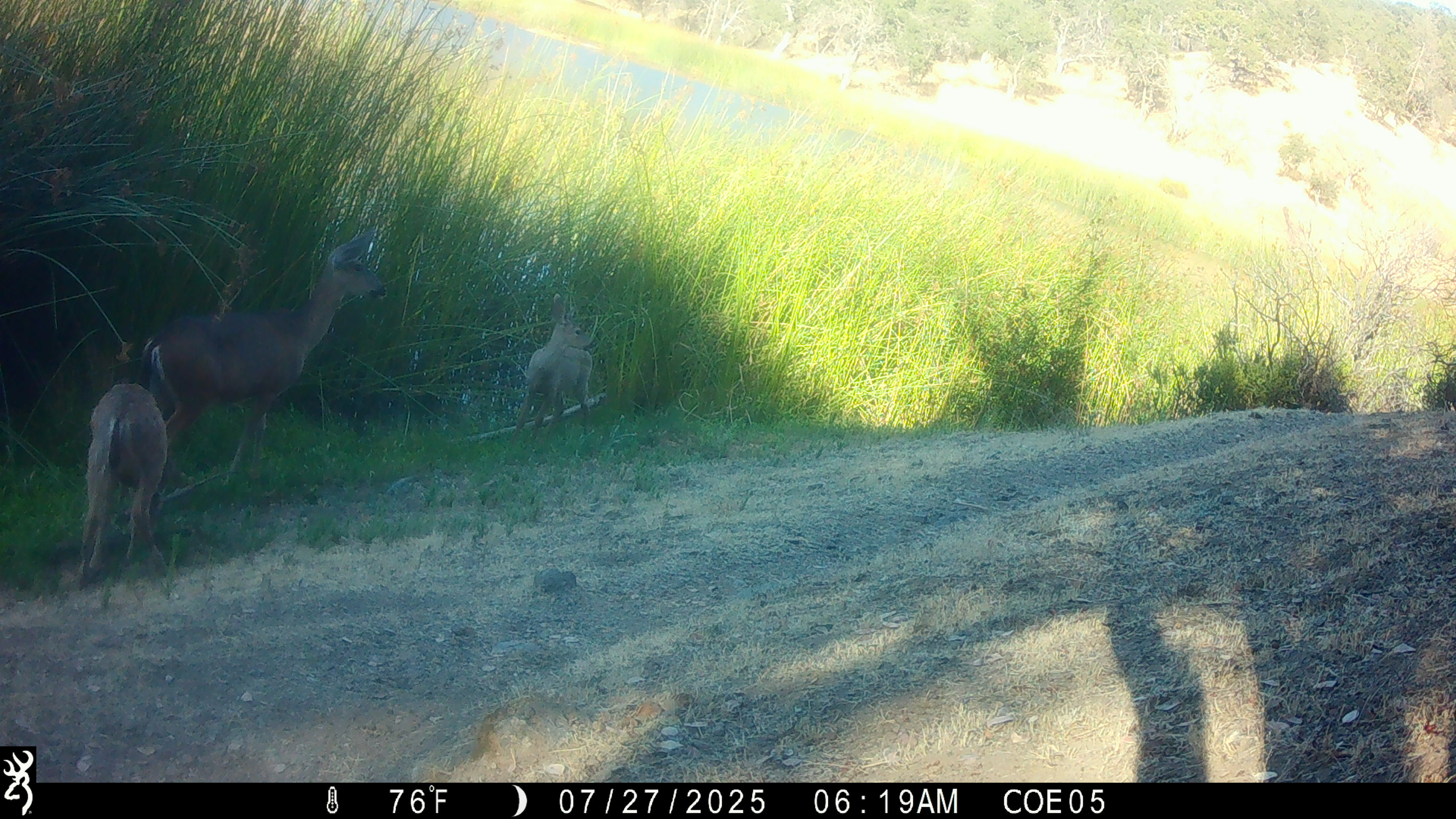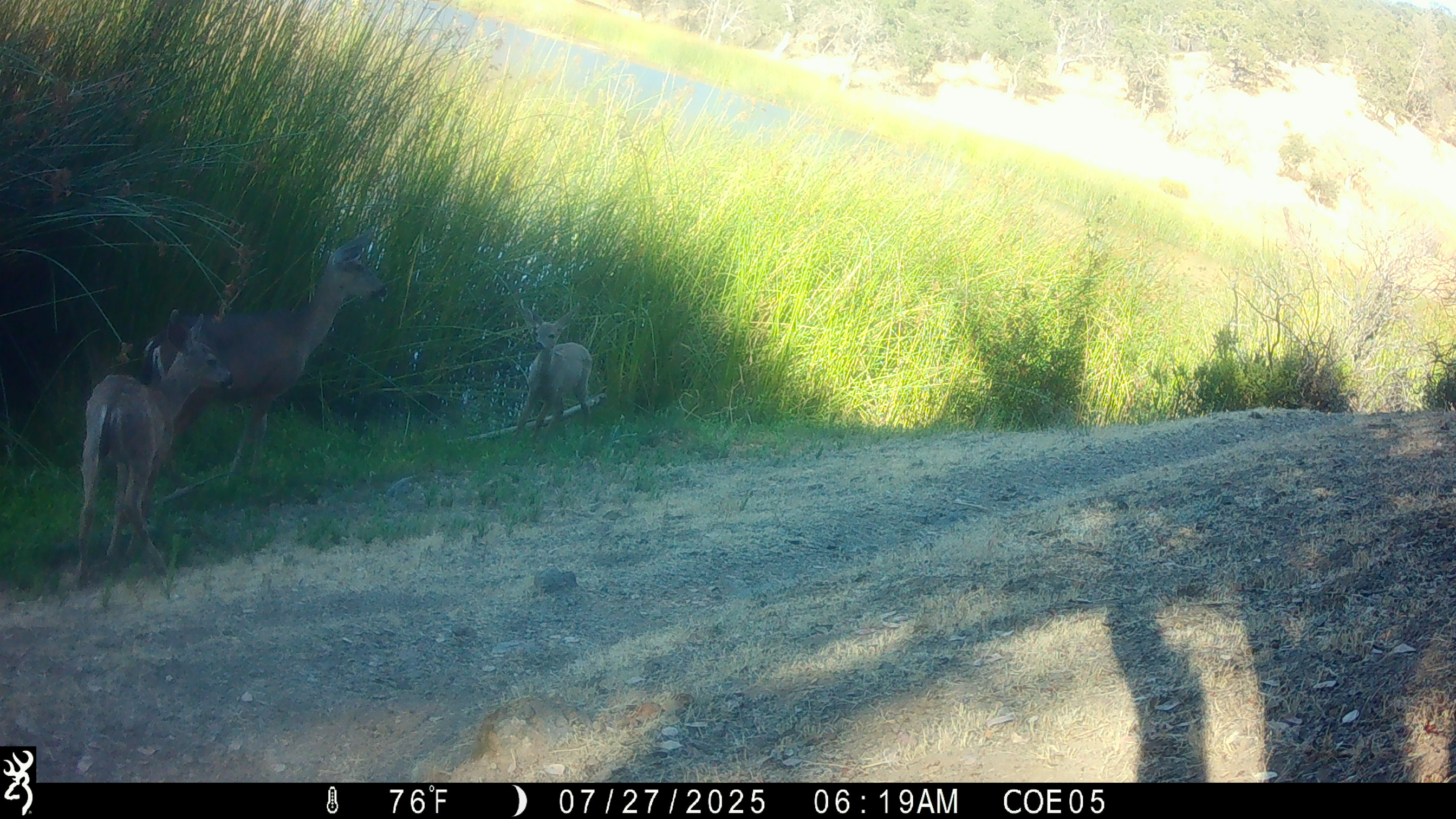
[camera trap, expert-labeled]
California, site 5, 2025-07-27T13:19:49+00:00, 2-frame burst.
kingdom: Animalia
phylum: Chordata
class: Mammalia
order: Artiodactyla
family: Cervidae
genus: Odocoileus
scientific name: Odocoileus hemionus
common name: mule deer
Mule deer (Odocoileus hemionus).